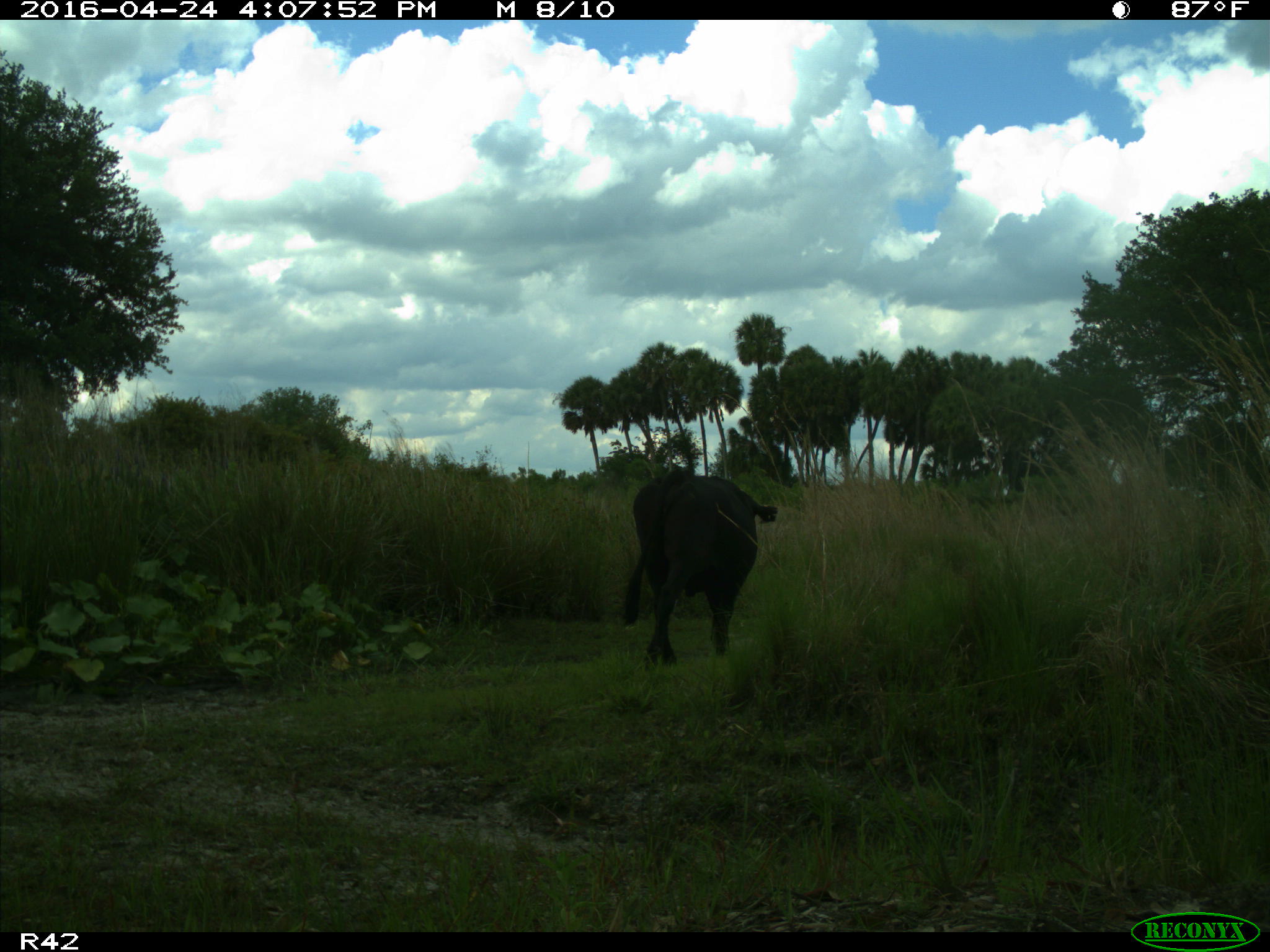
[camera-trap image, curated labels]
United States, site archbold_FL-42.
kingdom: Animalia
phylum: Chordata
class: Mammalia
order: Artiodactyla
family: Bovidae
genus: Bos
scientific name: Bos taurus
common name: domestic cow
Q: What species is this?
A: Bos taurus (domestic cow).